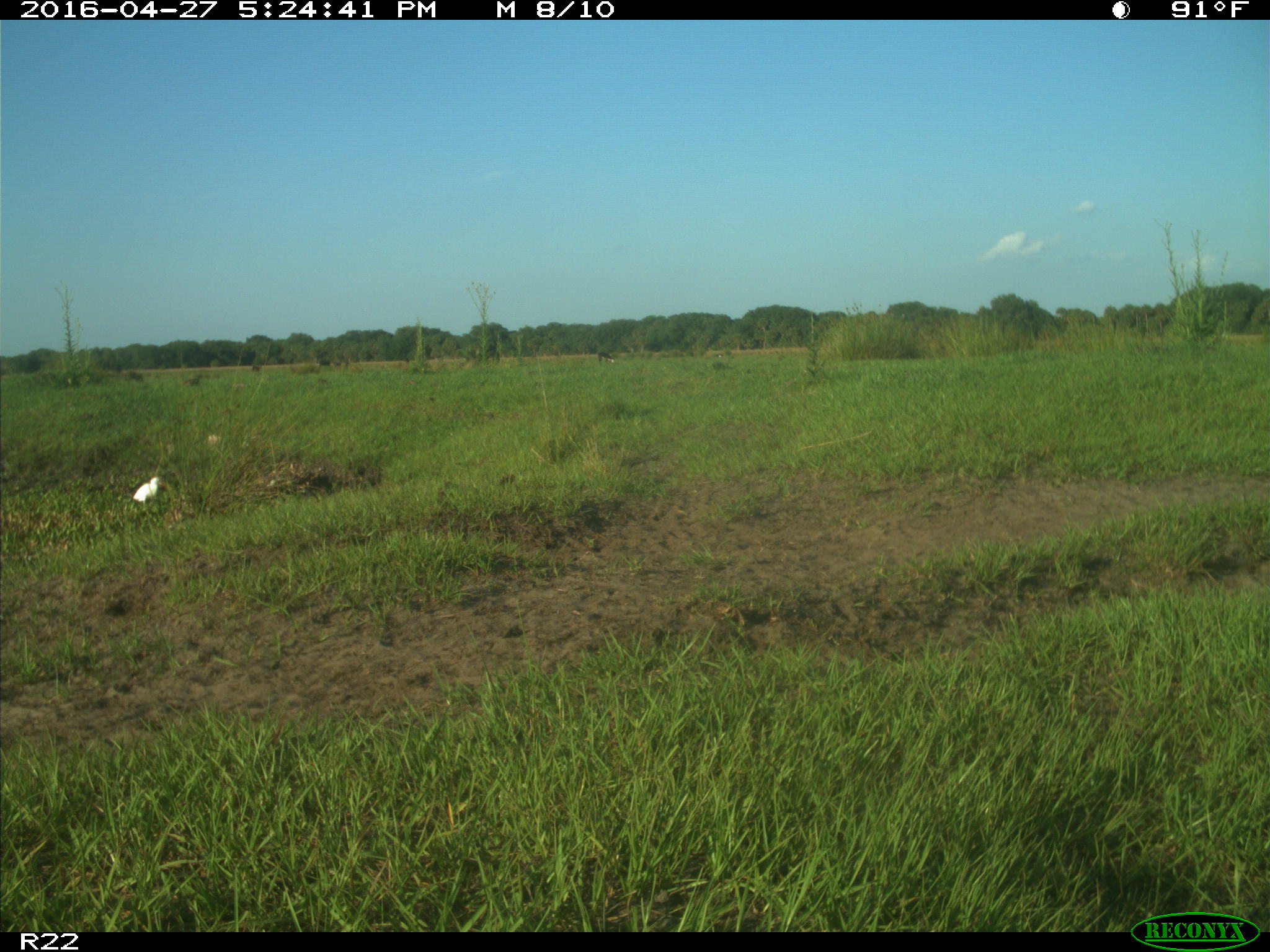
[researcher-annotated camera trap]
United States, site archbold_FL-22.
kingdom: Animalia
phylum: Chordata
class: Aves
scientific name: Aves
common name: birds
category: unidentified bird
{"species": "unidentified bird (birds) (Aves)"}